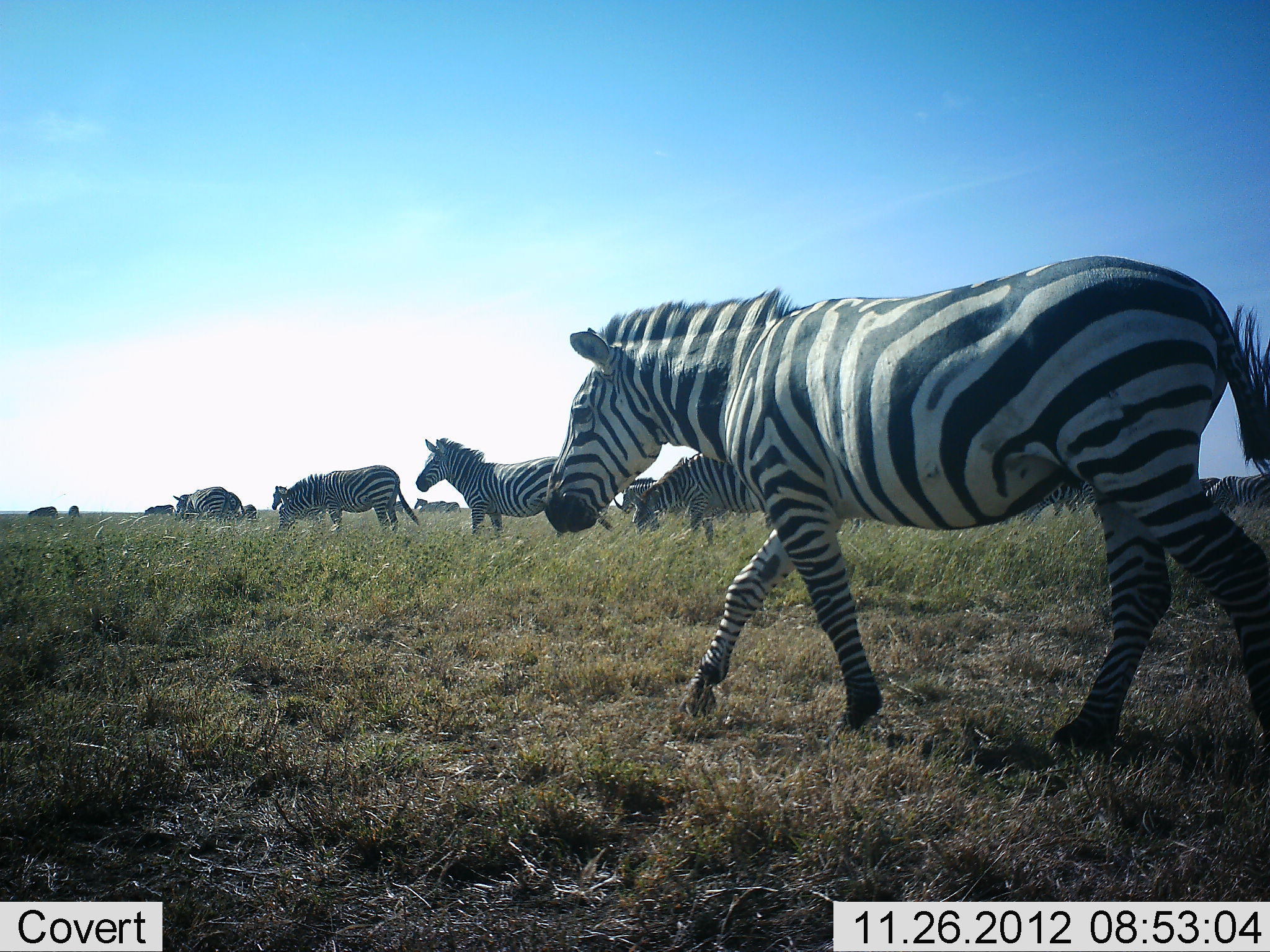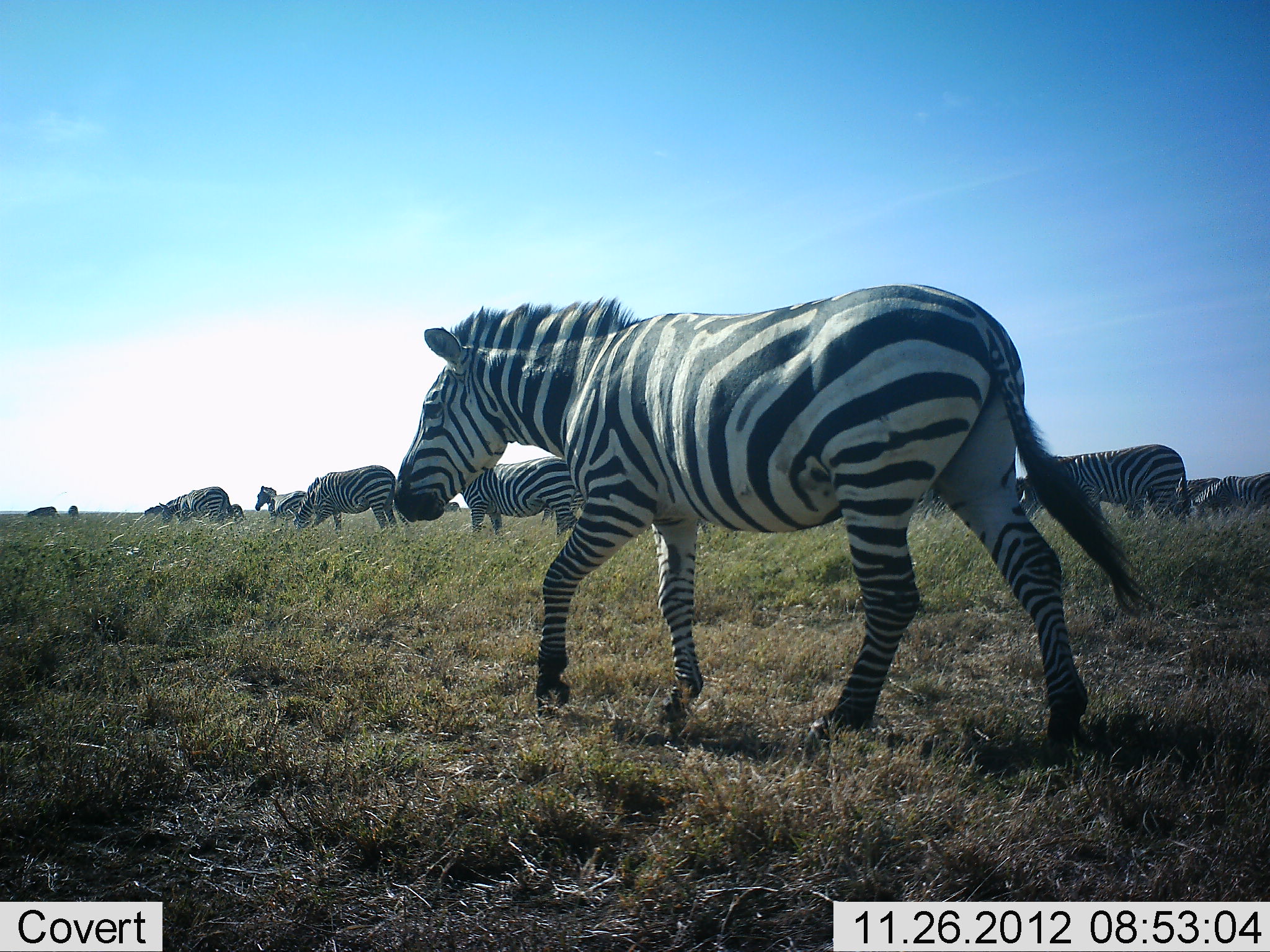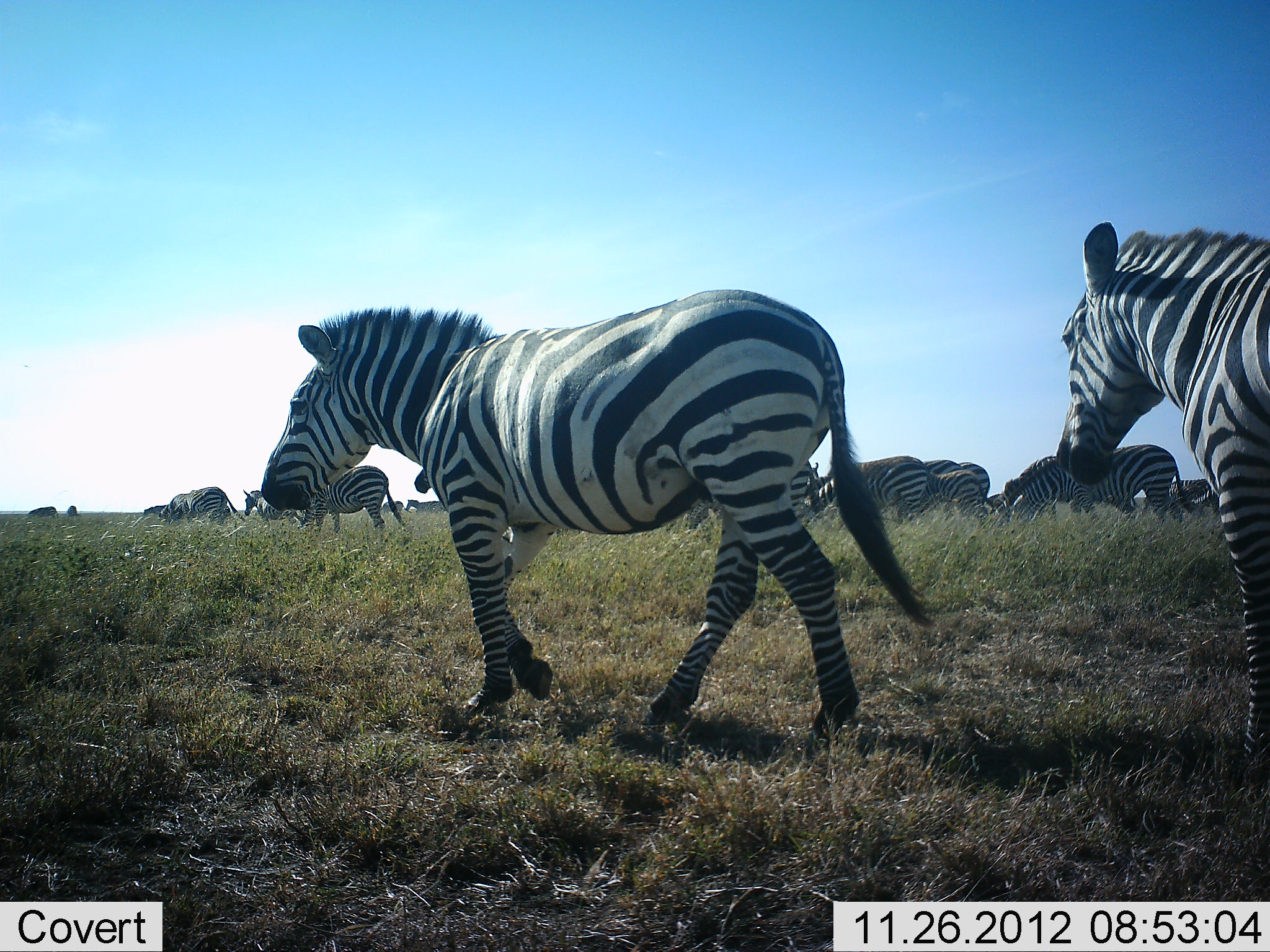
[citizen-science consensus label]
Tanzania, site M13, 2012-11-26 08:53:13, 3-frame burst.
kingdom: Animalia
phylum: Chordata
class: Mammalia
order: Perissodactyla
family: Equidae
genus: Equus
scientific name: Equus quagga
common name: plains zebra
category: zebra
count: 11-50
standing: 24%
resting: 0%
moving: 86%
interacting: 0%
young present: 0%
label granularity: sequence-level